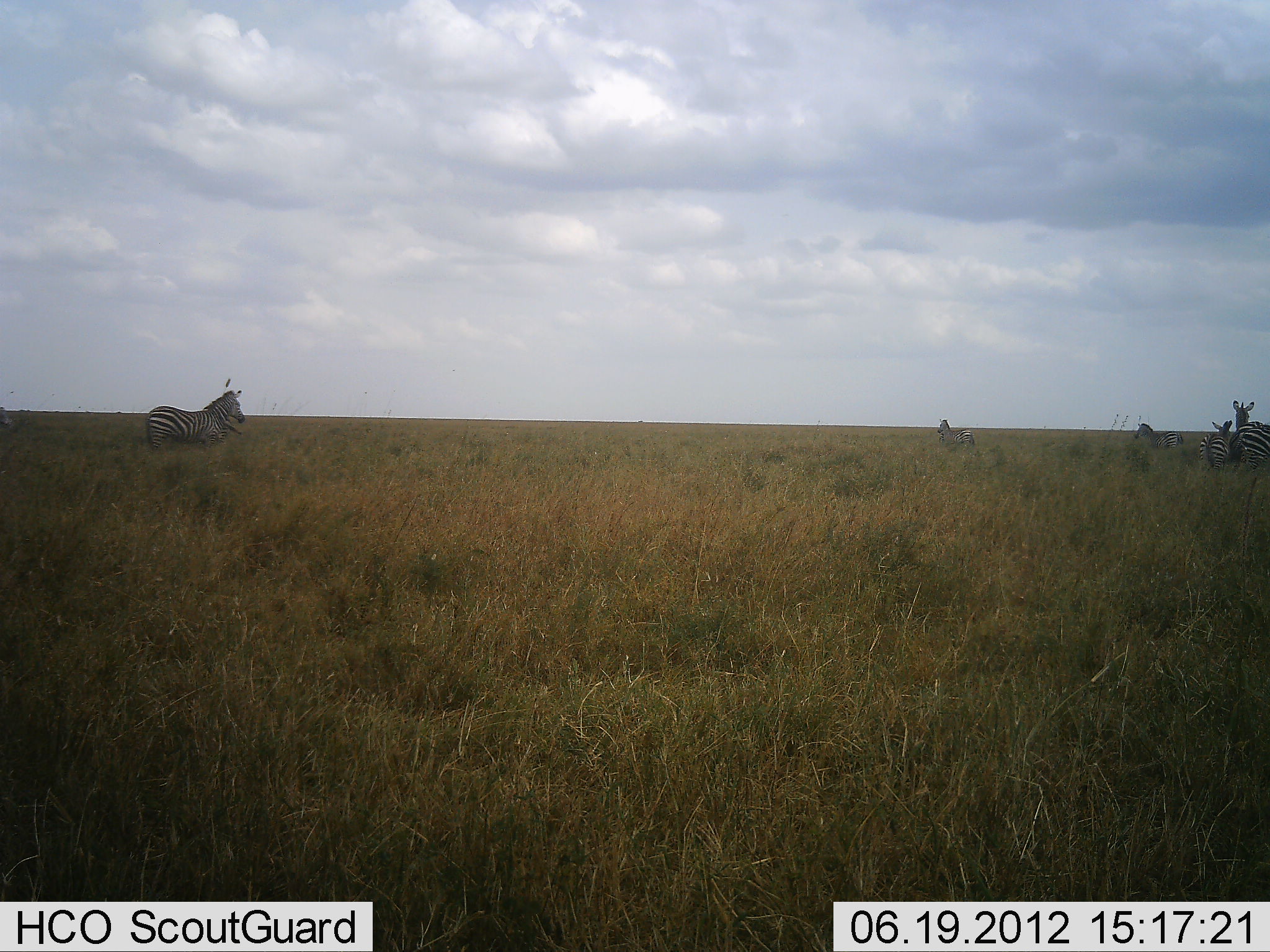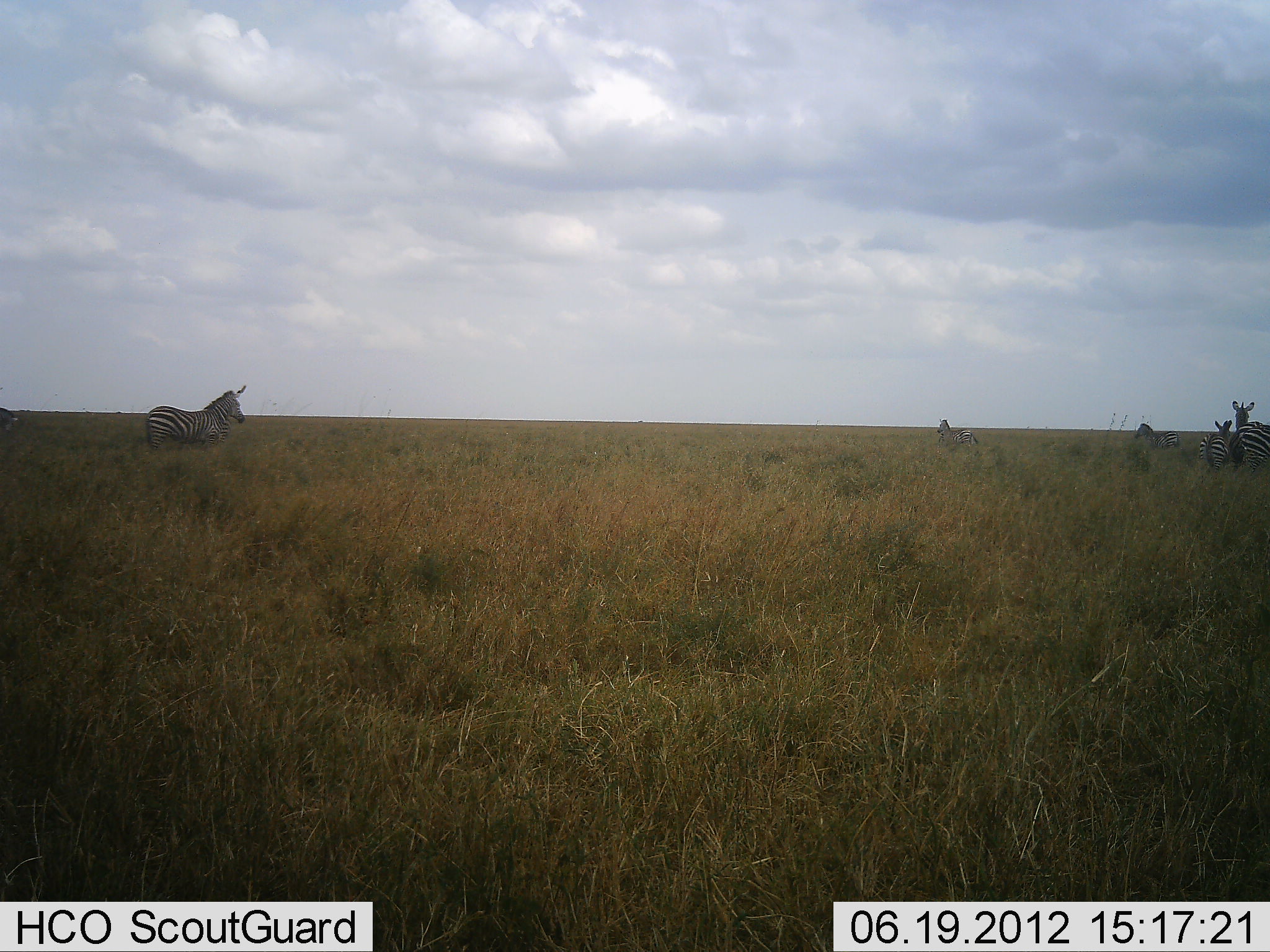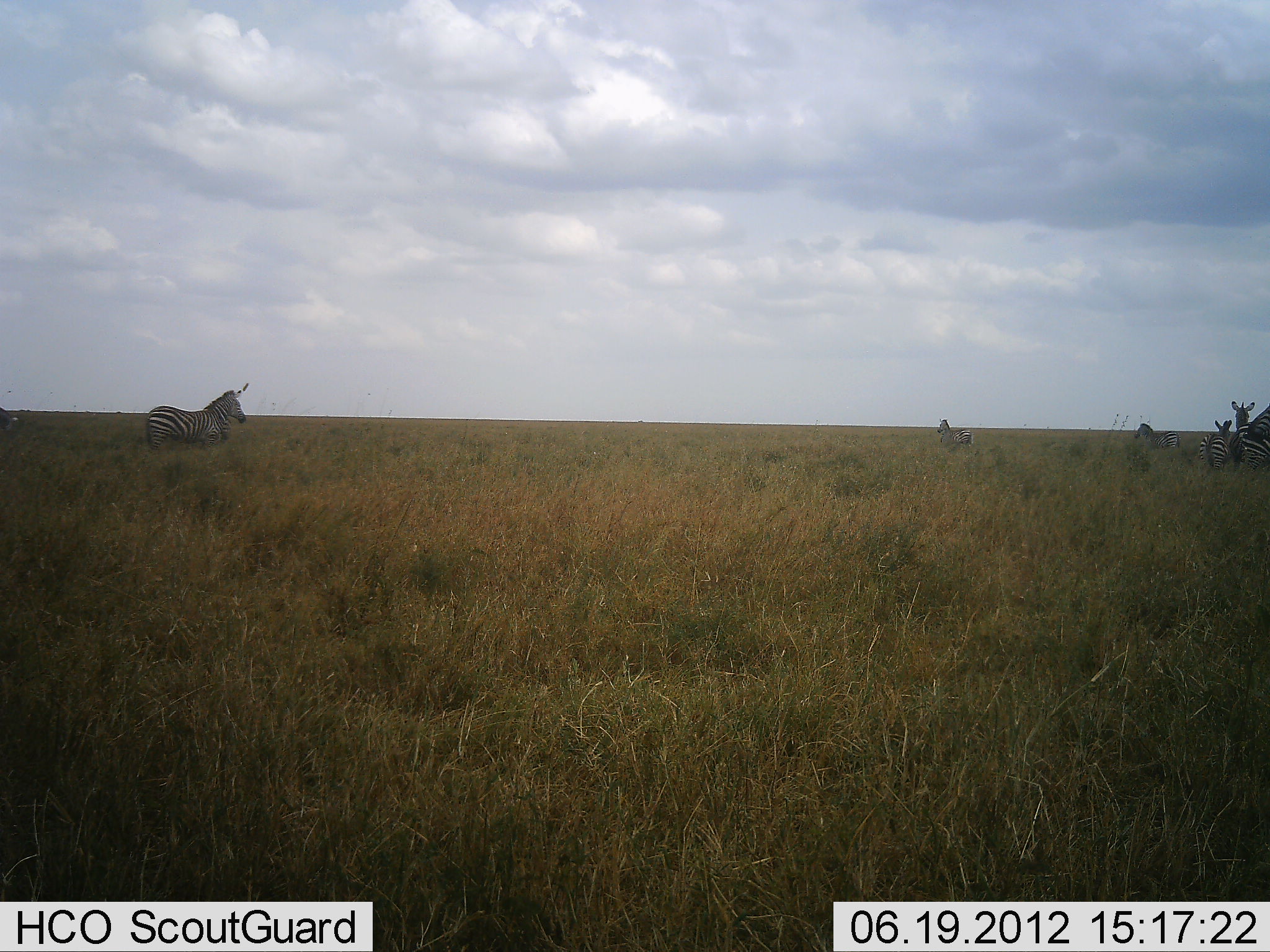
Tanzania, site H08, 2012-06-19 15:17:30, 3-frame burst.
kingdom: Animalia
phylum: Chordata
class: Mammalia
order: Perissodactyla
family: Equidae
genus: Equus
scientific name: Equus quagga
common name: plains zebra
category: zebra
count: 6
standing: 82%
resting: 0%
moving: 18%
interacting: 0%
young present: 9%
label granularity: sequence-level